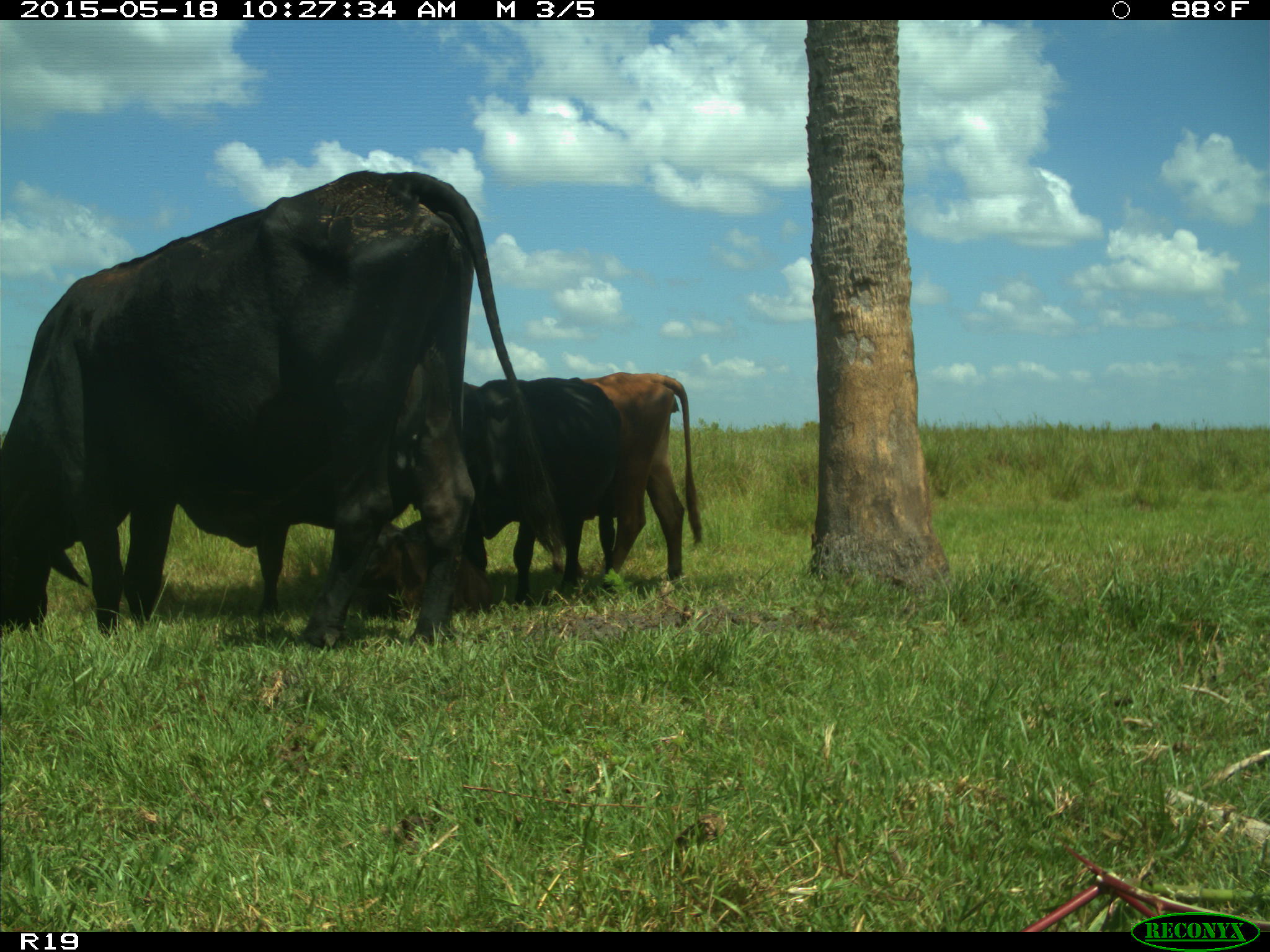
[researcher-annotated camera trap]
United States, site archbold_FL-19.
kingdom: Animalia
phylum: Chordata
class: Mammalia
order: Artiodactyla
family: Bovidae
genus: Bos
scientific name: Bos taurus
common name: domestic cow